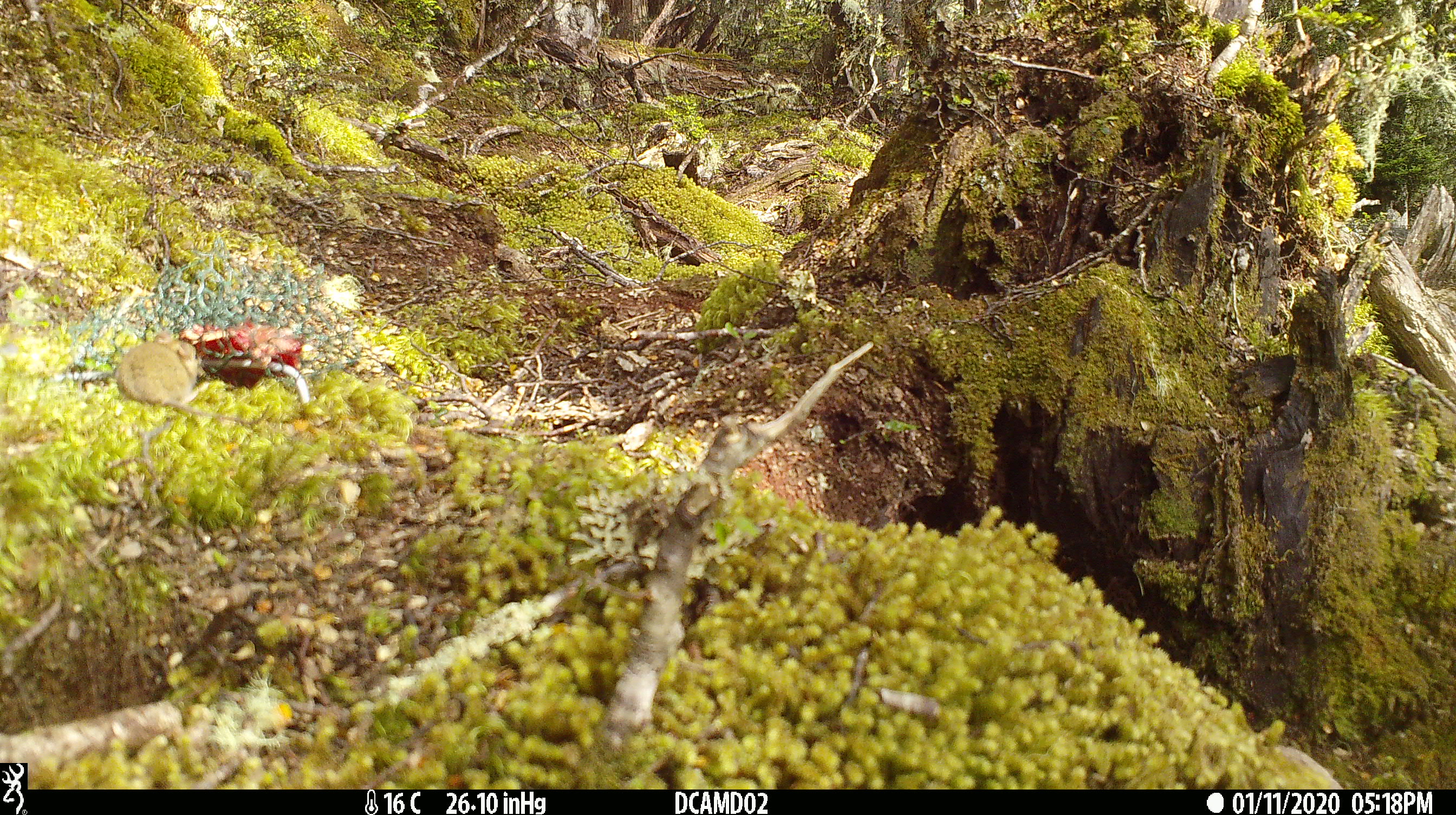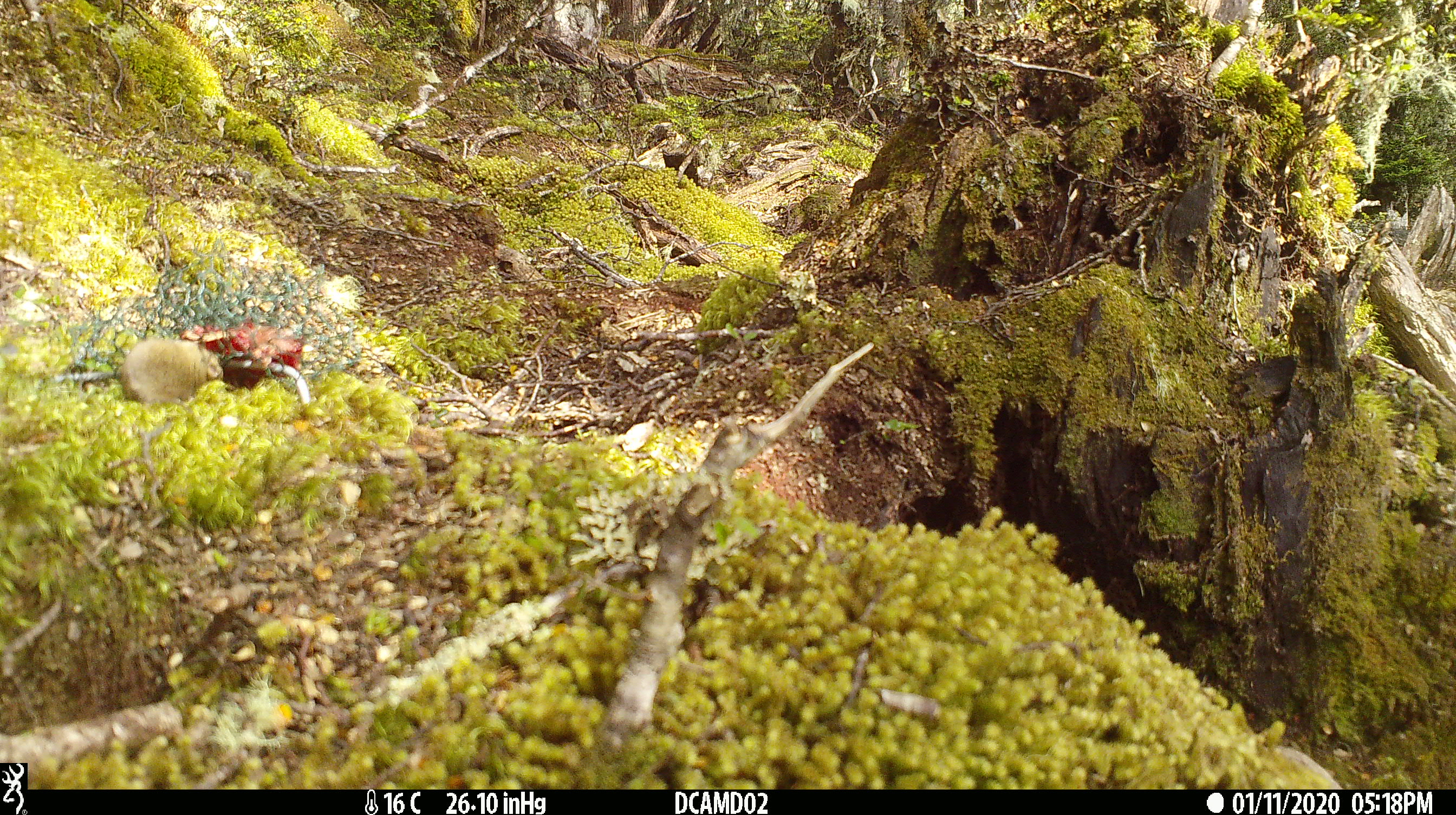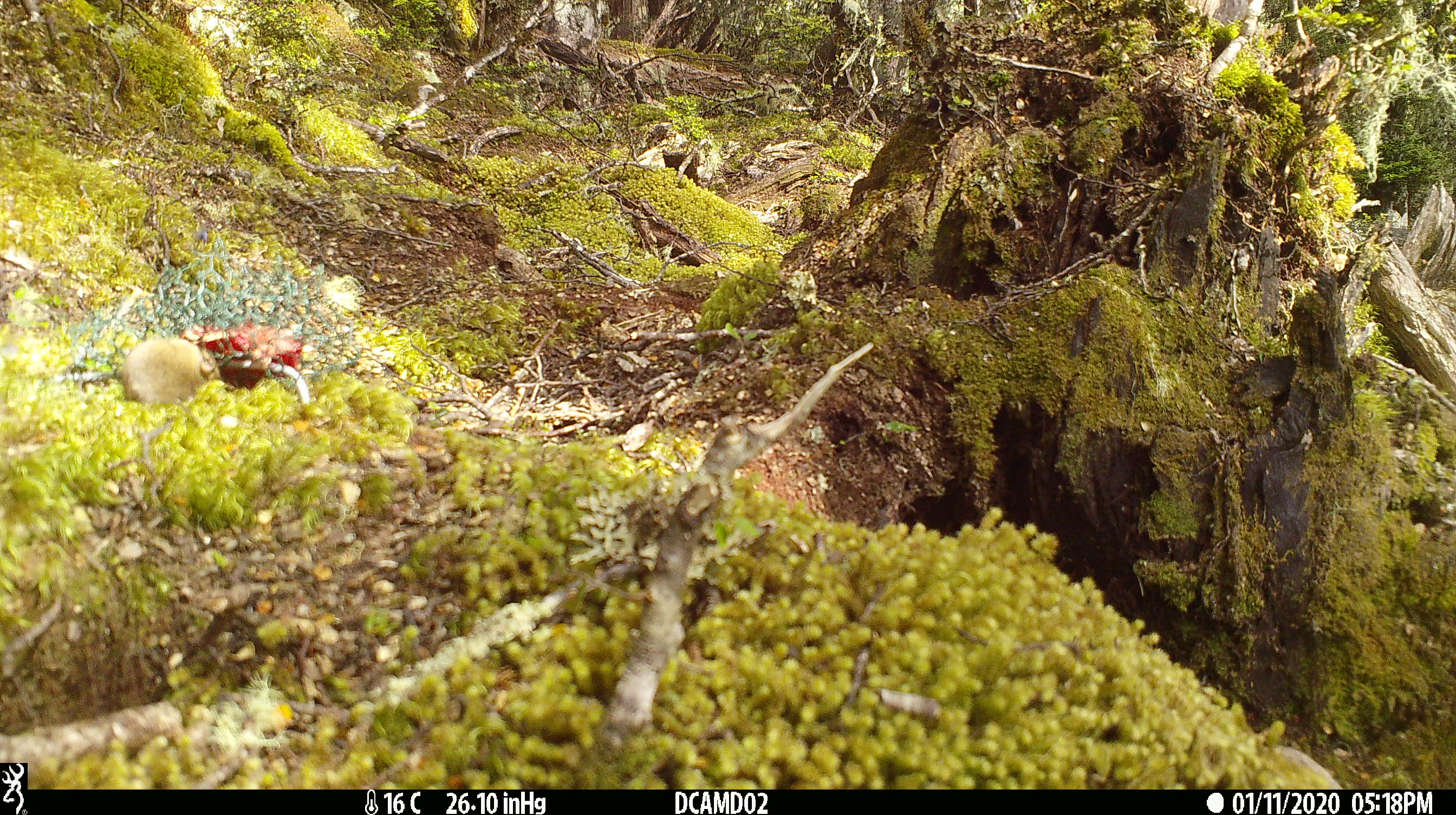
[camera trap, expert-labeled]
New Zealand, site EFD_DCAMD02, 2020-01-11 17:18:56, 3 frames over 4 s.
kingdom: Animalia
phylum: Chordata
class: Mammalia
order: Rodentia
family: Muridae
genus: Mus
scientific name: Mus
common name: mouse